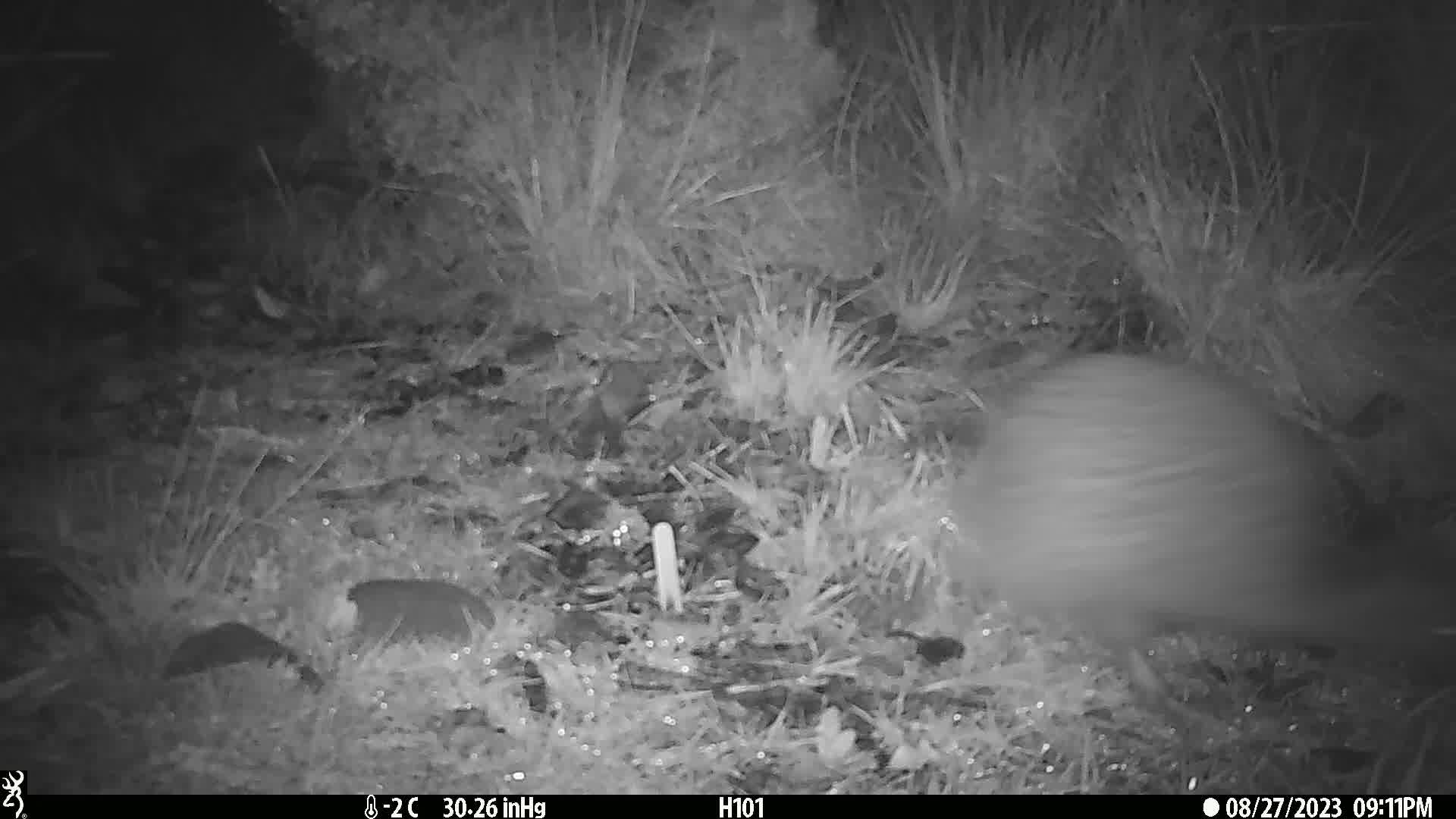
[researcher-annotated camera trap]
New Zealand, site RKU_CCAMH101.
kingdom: Animalia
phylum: Chordata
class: Aves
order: Apterygiformes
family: Apterygidae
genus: Apteryx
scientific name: Apteryx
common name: kiwi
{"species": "kiwi (Apteryx)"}